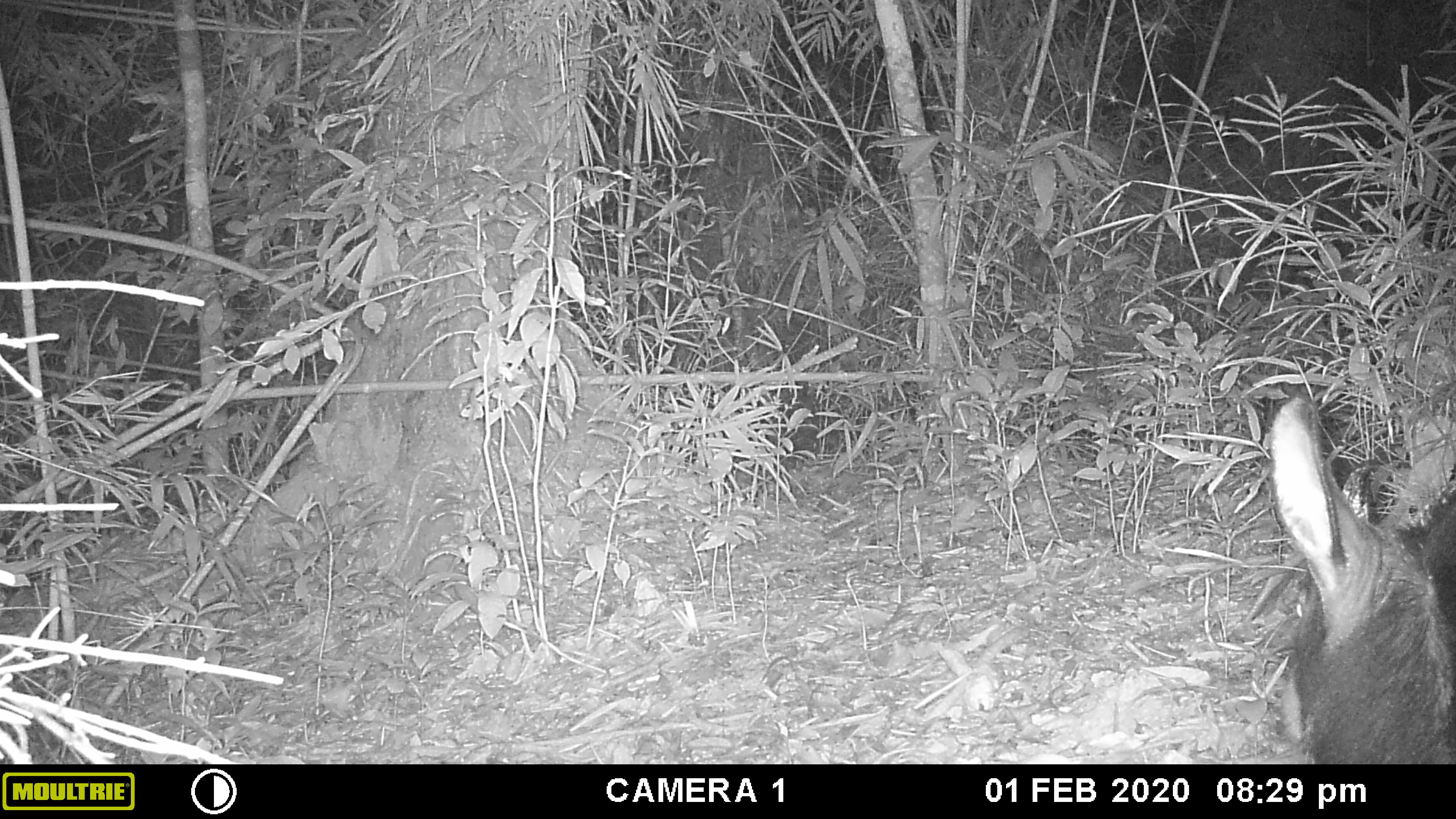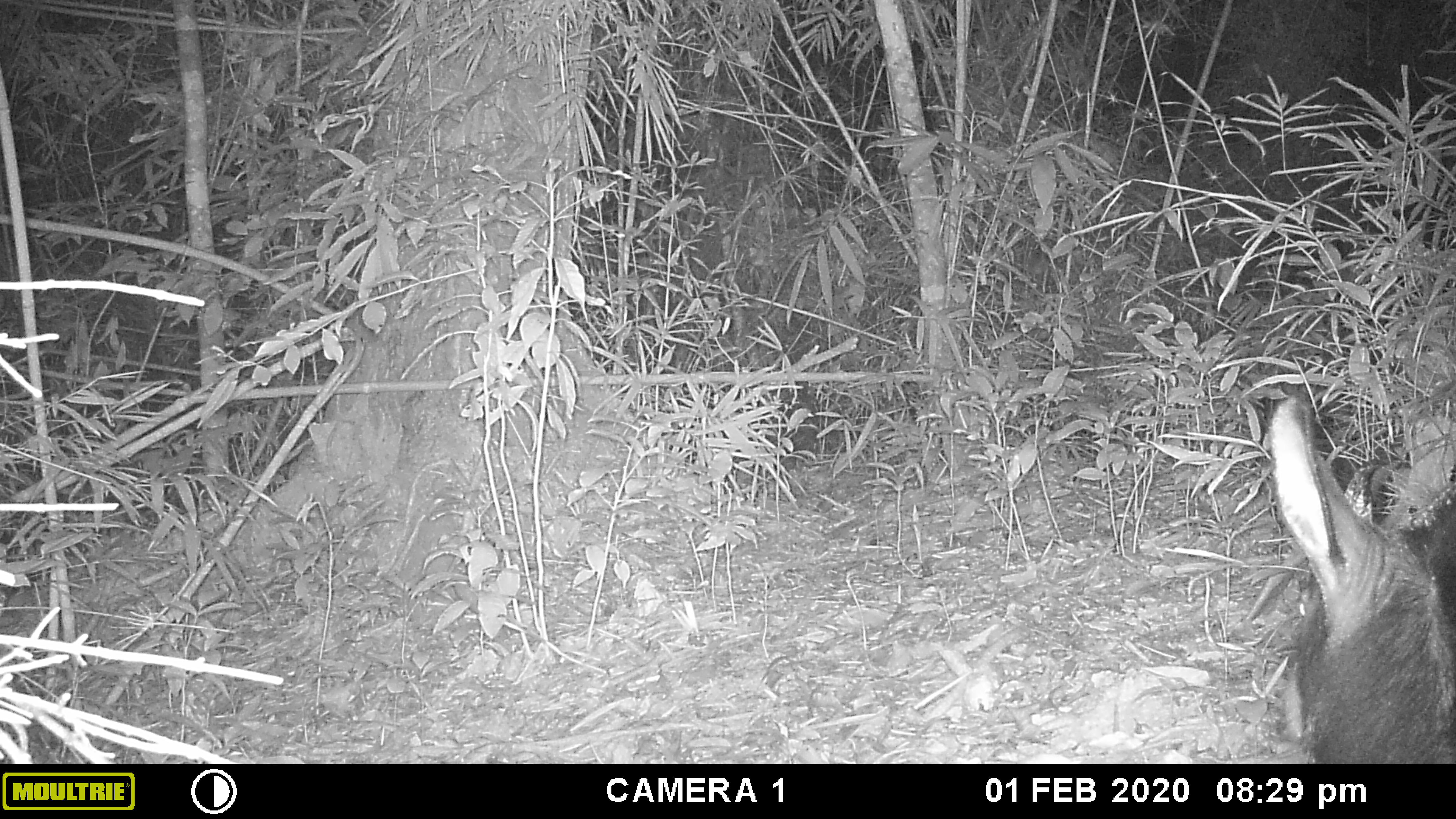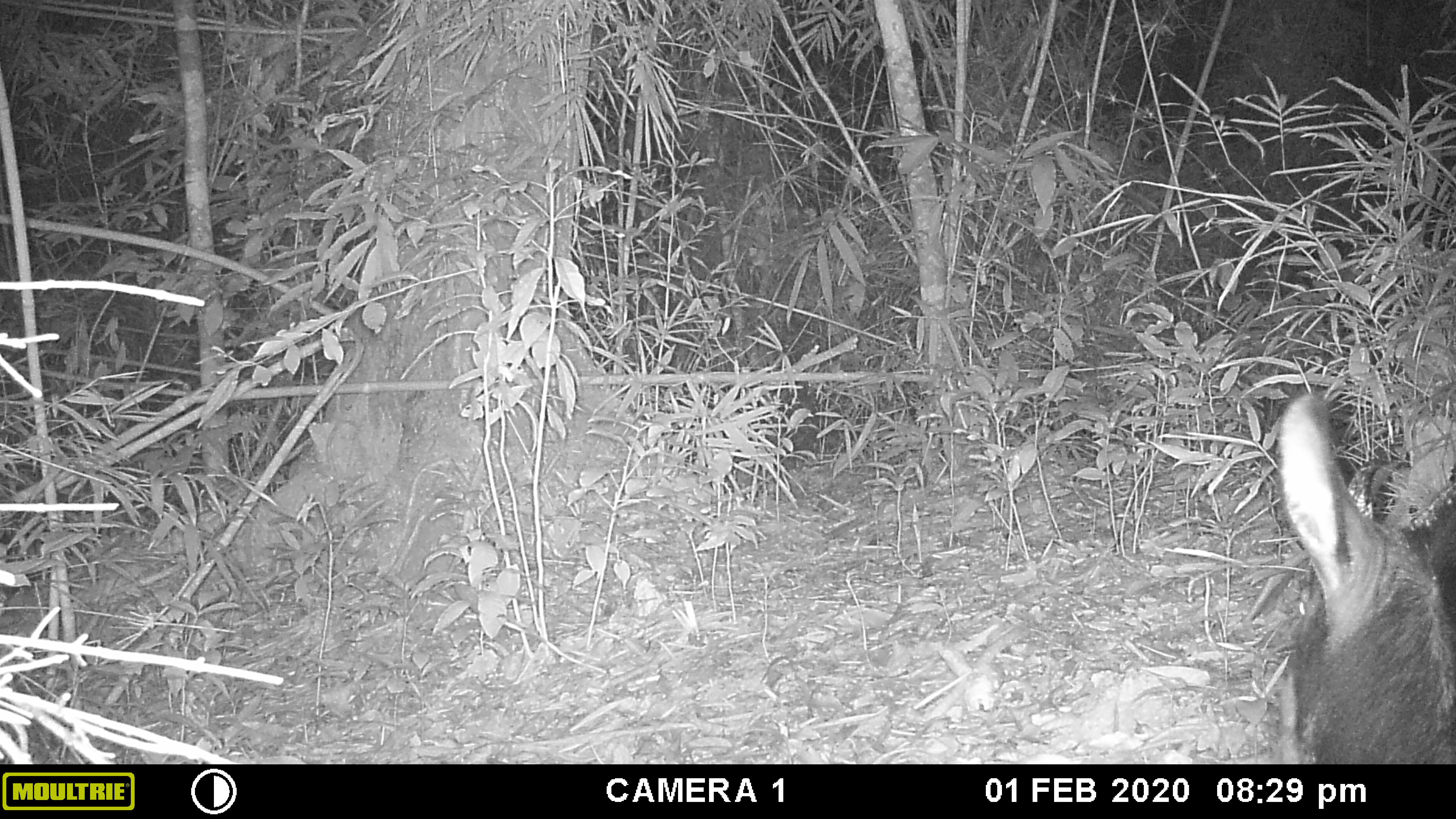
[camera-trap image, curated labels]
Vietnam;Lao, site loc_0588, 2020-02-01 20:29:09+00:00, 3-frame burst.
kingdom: Animalia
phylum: Chordata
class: Mammalia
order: Artiodactyla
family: Bovidae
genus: Capricornis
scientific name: Capricornis sumatraensis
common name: chinese serow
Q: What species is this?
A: Chinese serow (Capricornis sumatraensis).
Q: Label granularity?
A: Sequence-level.